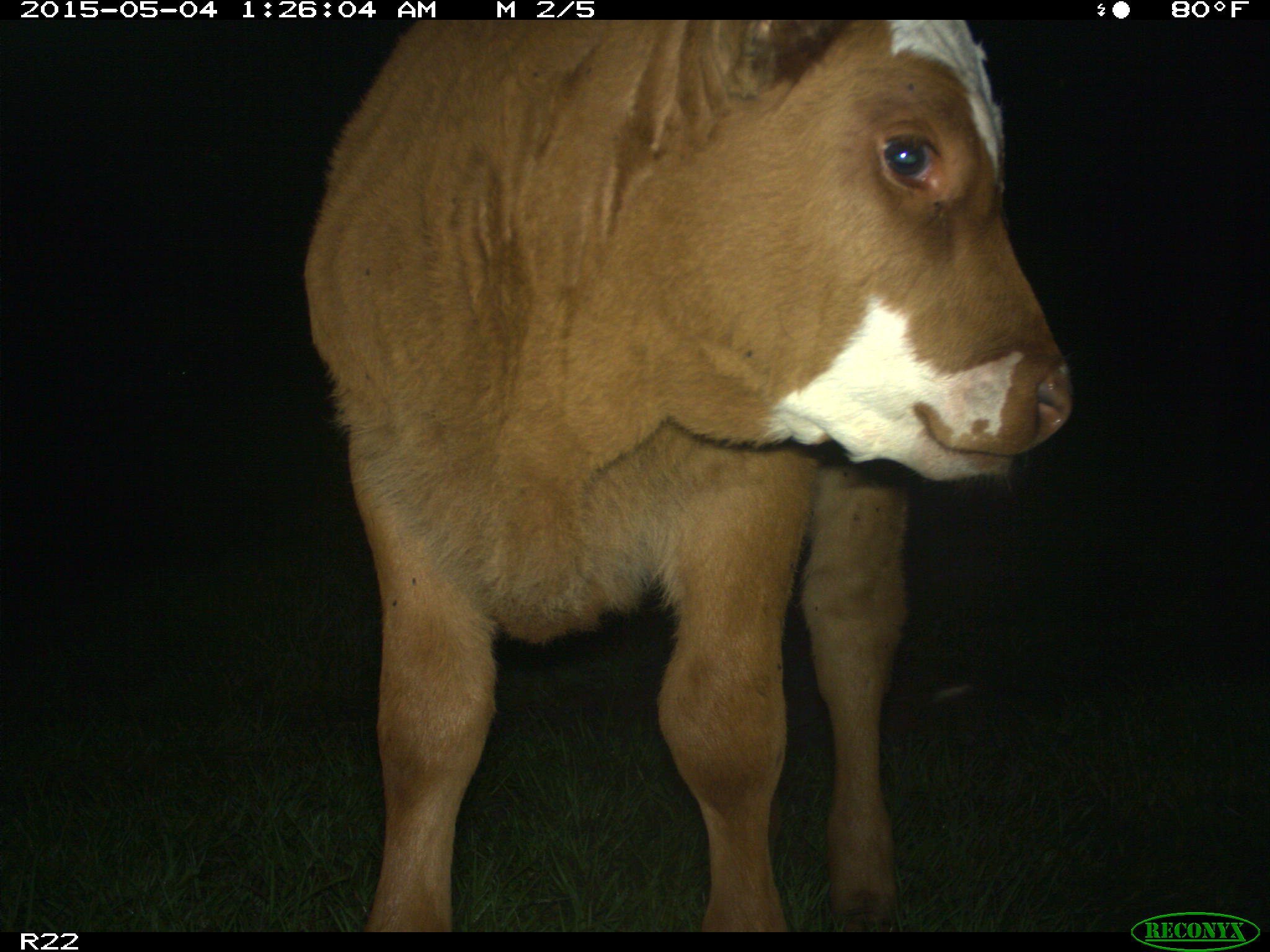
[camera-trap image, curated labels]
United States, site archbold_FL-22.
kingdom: Animalia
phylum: Chordata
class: Mammalia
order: Artiodactyla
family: Bovidae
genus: Bos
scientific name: Bos taurus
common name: domestic cow